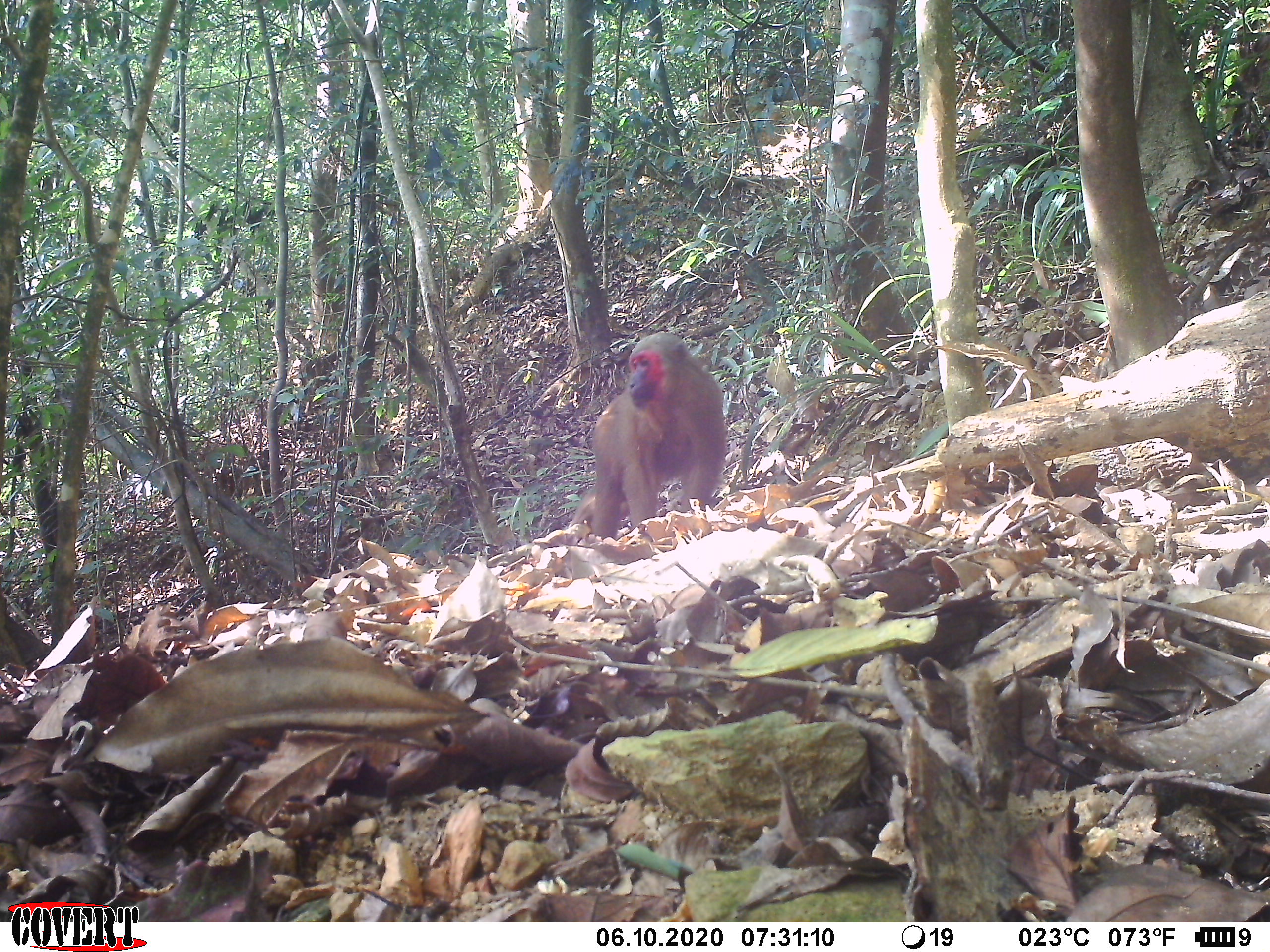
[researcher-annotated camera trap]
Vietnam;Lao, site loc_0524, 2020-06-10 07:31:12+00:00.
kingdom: Animalia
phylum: Chordata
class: Mammalia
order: Primates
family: Cercopithecidae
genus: Macaca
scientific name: Macaca arctoides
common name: stump-tailed macaque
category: stump tailed macaque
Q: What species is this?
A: Stump tailed macaque (stump-tailed macaque) (Macaca arctoides).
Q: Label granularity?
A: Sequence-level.